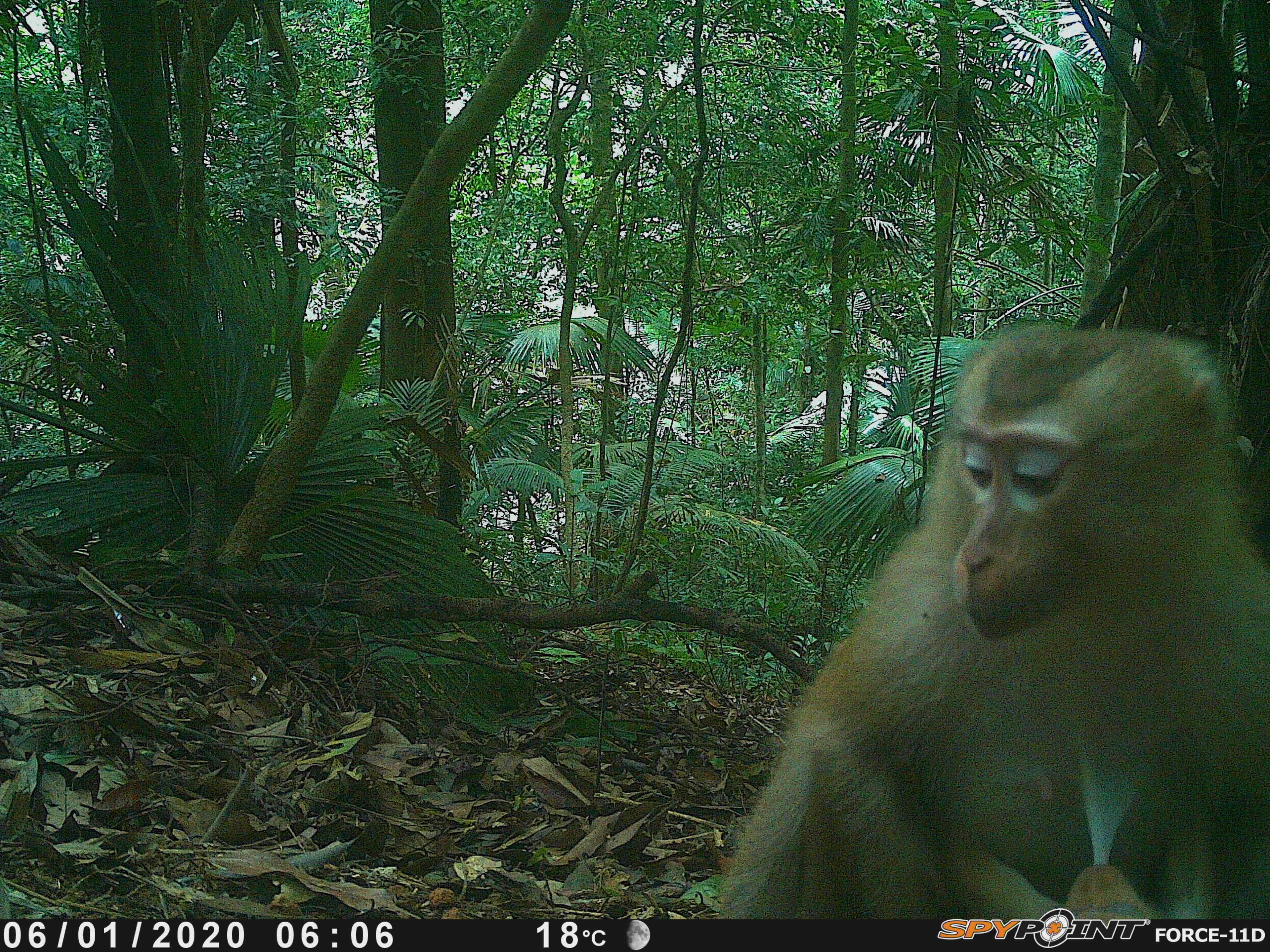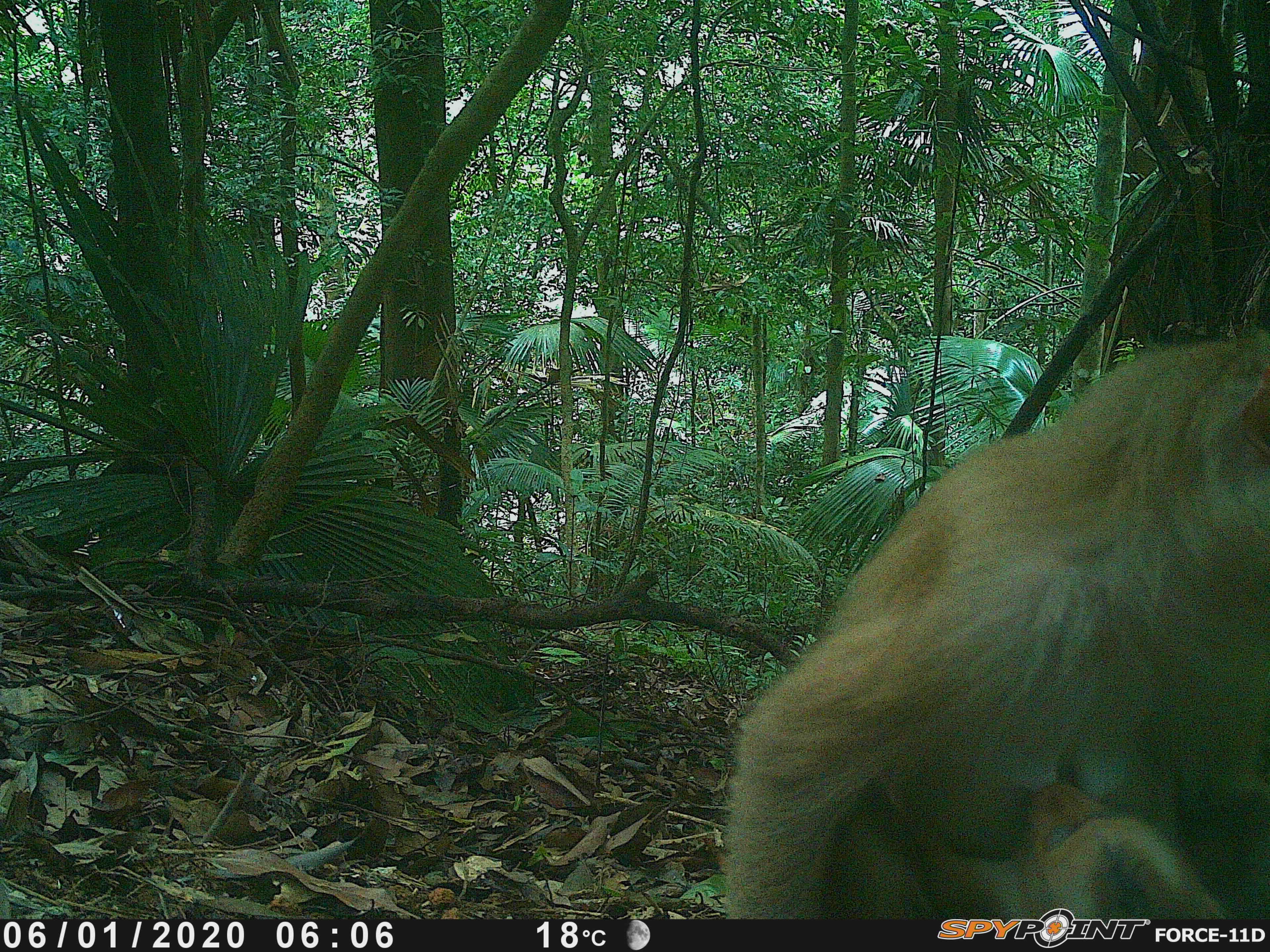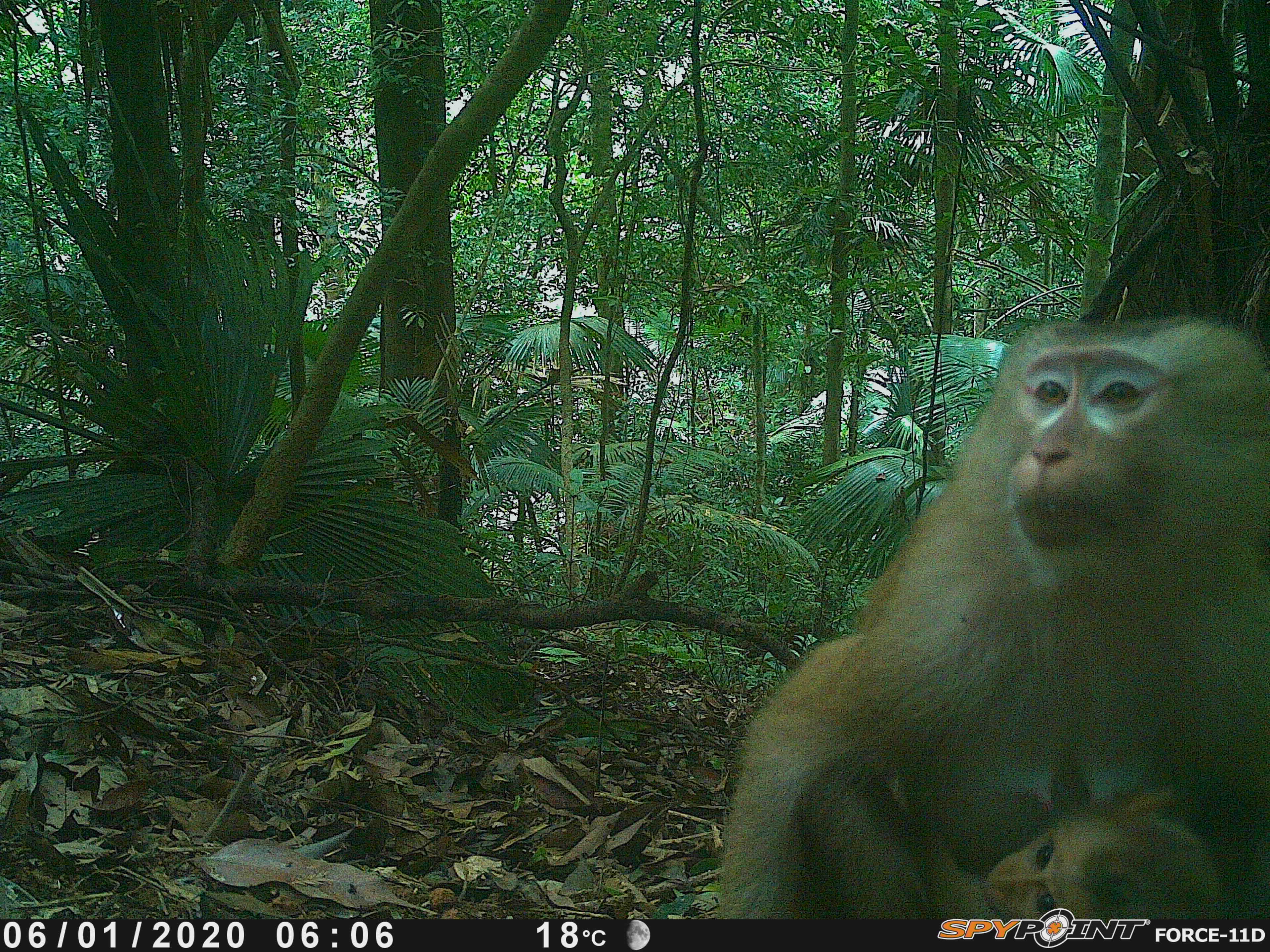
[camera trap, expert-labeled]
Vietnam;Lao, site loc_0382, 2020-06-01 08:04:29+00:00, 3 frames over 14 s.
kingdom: Animalia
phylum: Chordata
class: Mammalia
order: Primates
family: Cercopithecidae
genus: Macaca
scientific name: Macaca nemestrina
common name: pig-tailed macaque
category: pig tailed macaque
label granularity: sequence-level